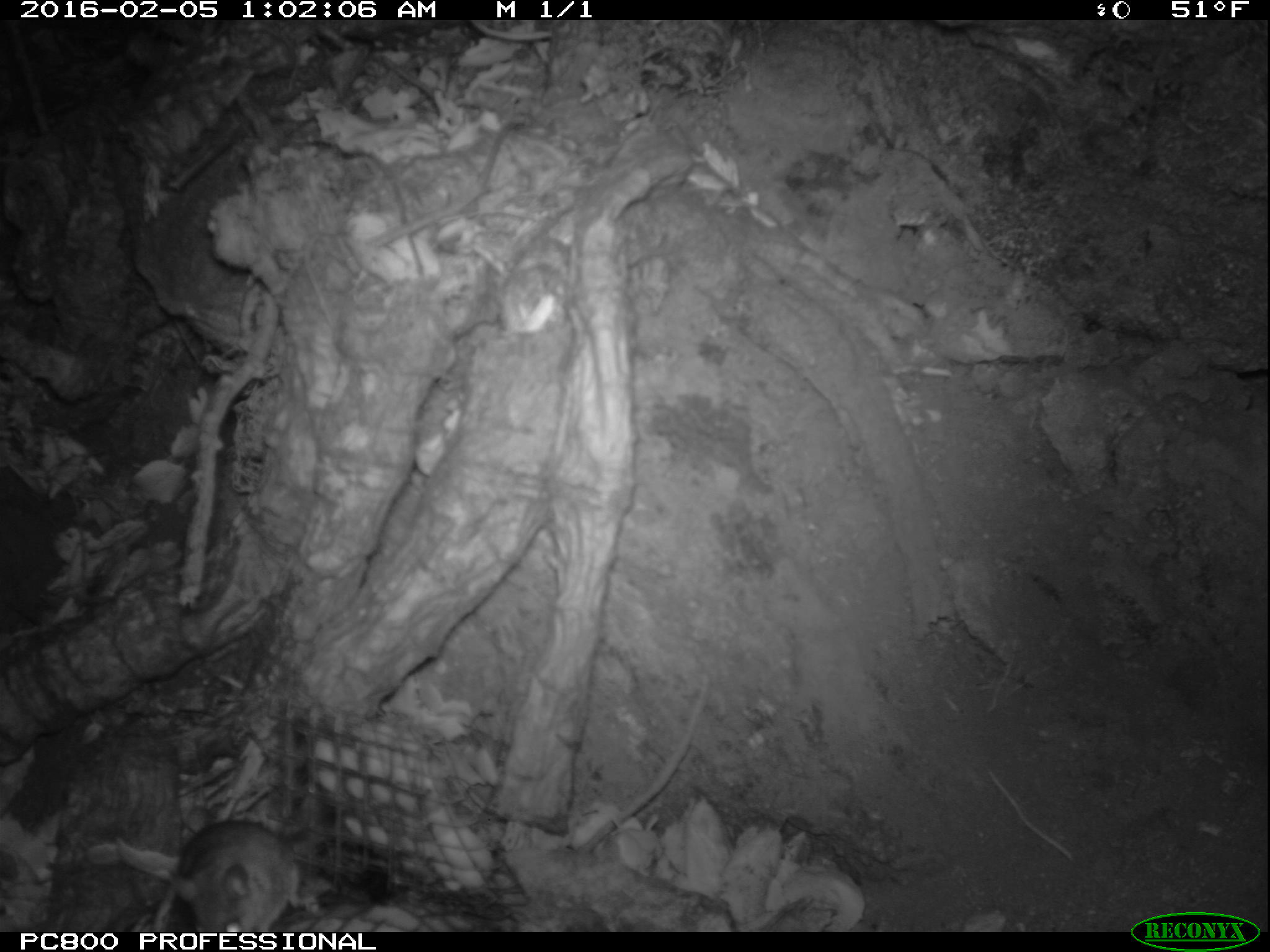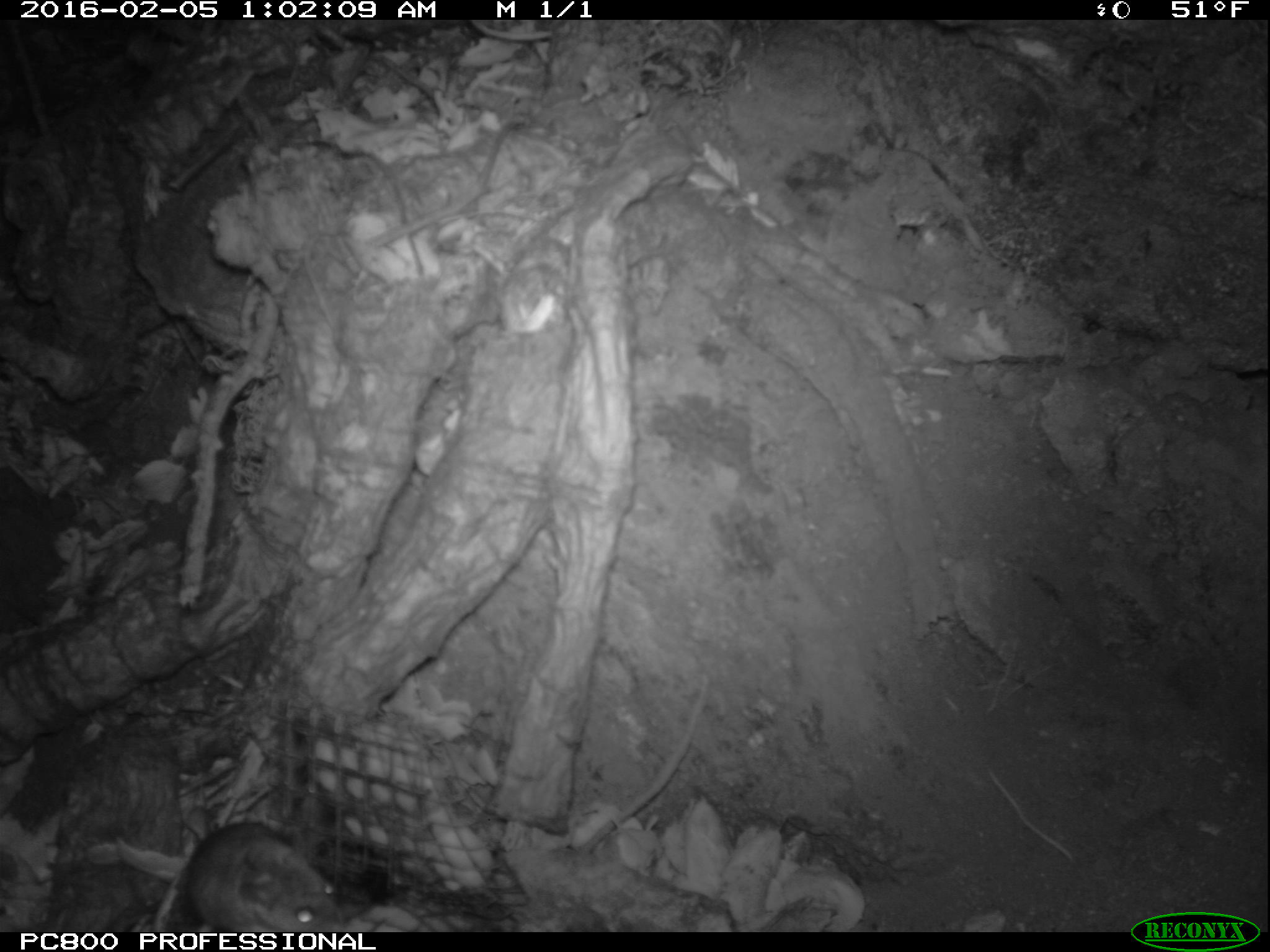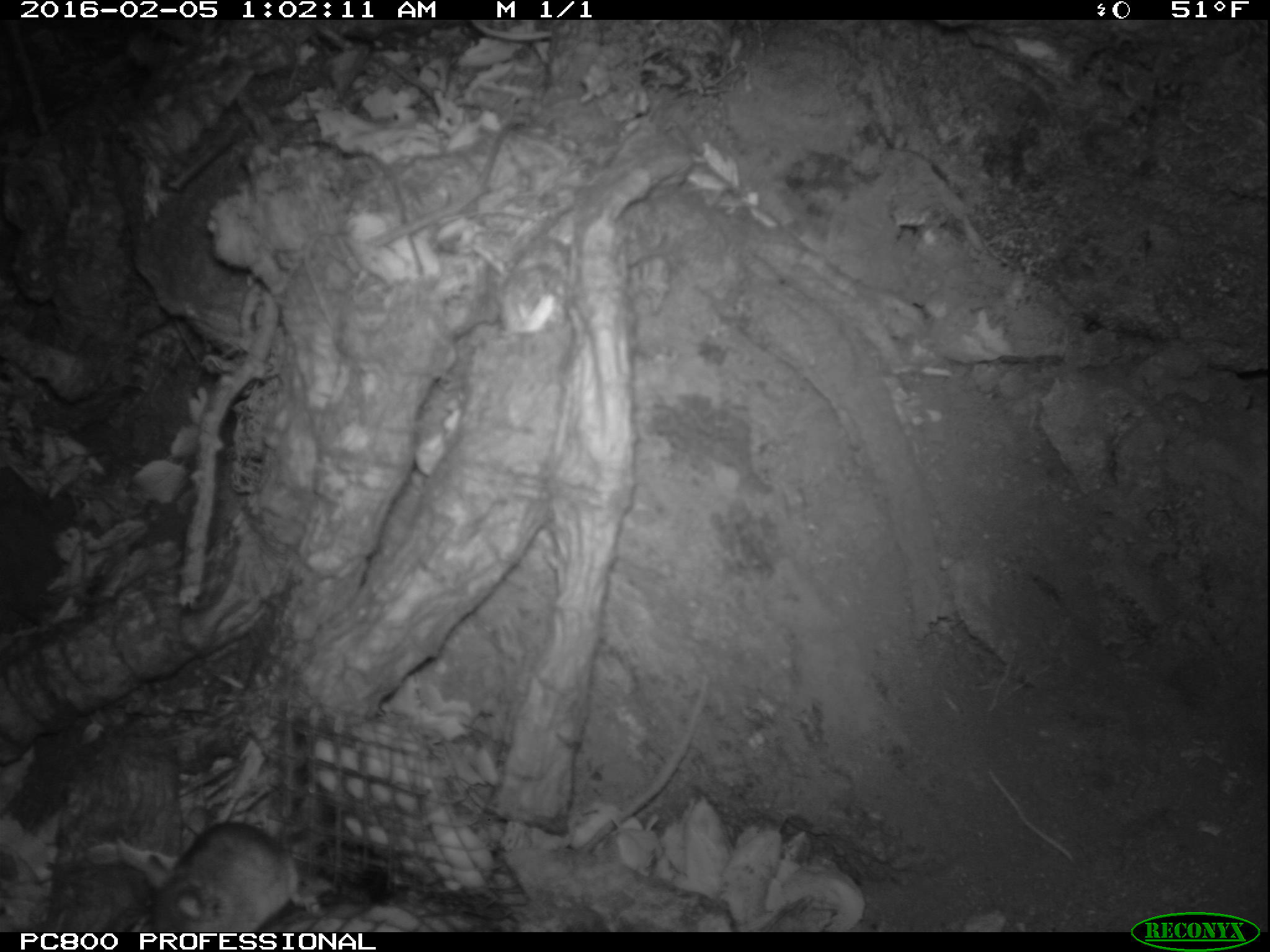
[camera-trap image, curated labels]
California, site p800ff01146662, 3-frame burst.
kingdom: Animalia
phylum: Chordata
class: Mammalia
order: Rodentia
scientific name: Rodentia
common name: rodent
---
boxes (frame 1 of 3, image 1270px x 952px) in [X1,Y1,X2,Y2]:
rodent: [166,816,329,932]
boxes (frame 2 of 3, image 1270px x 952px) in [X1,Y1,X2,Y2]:
rodent: [182,822,339,931]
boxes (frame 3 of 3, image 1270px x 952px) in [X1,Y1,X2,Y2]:
rodent: [151,824,319,930]